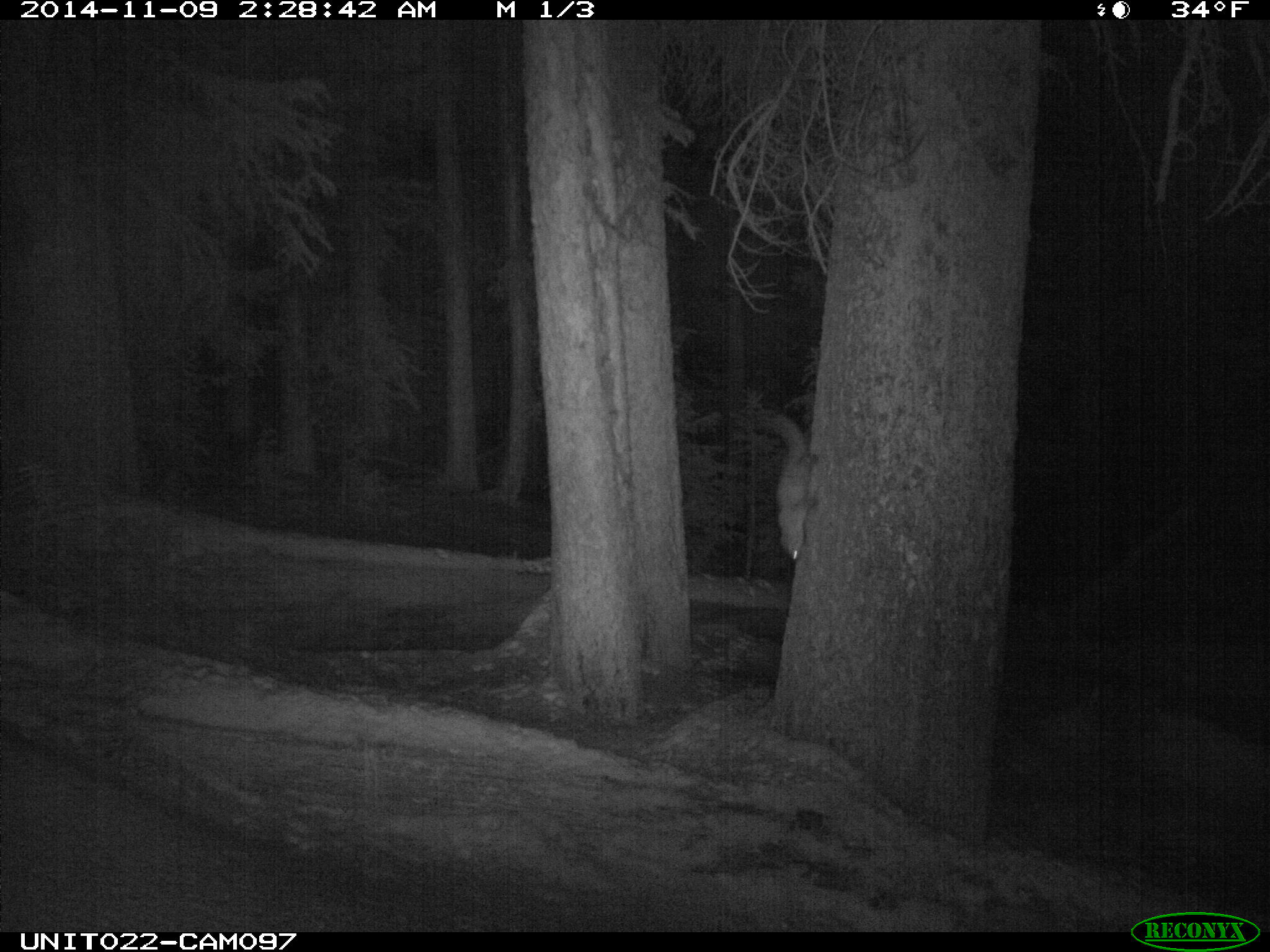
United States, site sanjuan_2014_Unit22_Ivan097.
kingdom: Animalia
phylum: Chordata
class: Mammalia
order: Carnivora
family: Mustelidae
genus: Martes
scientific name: Martes americana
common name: american marten